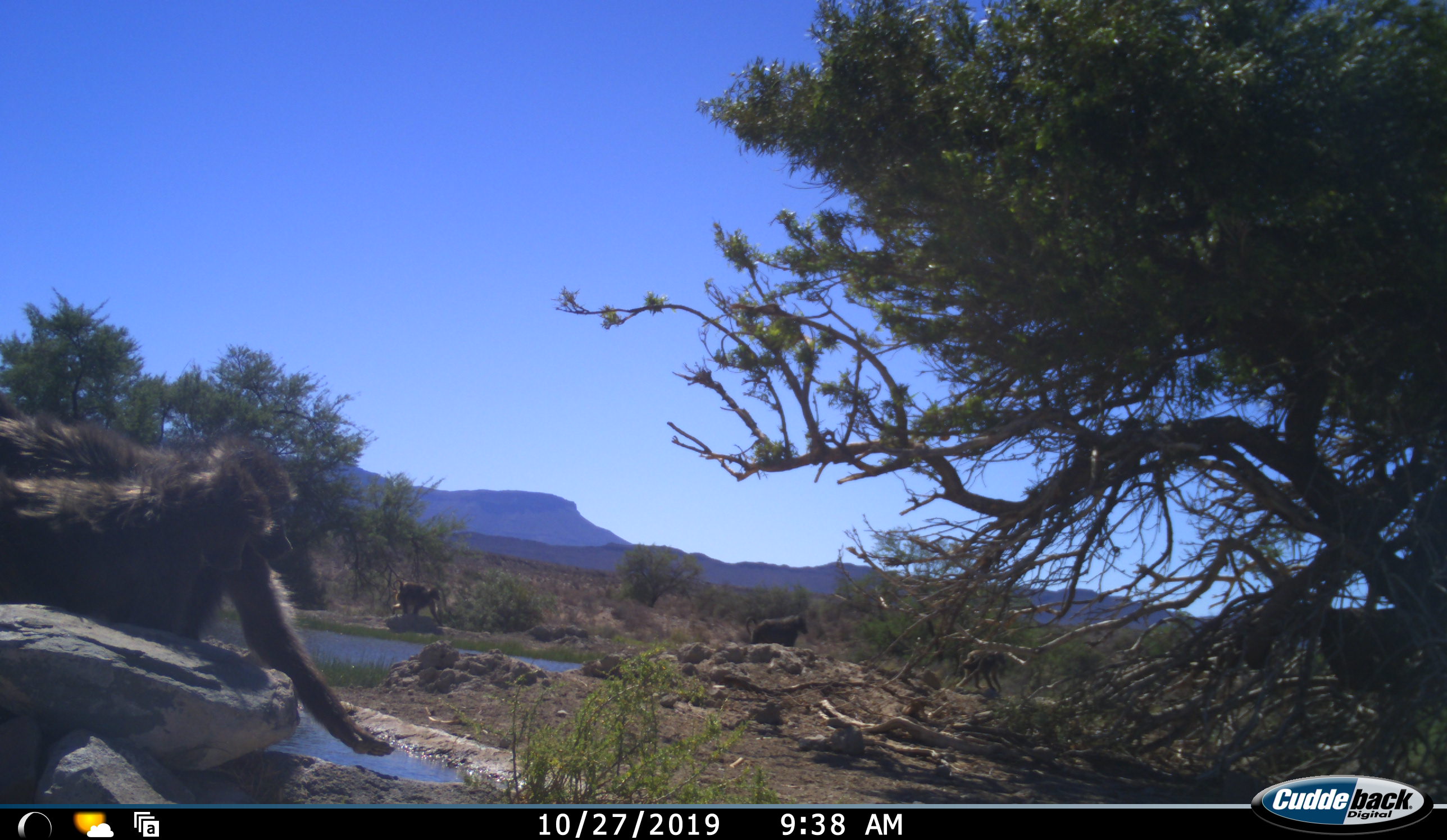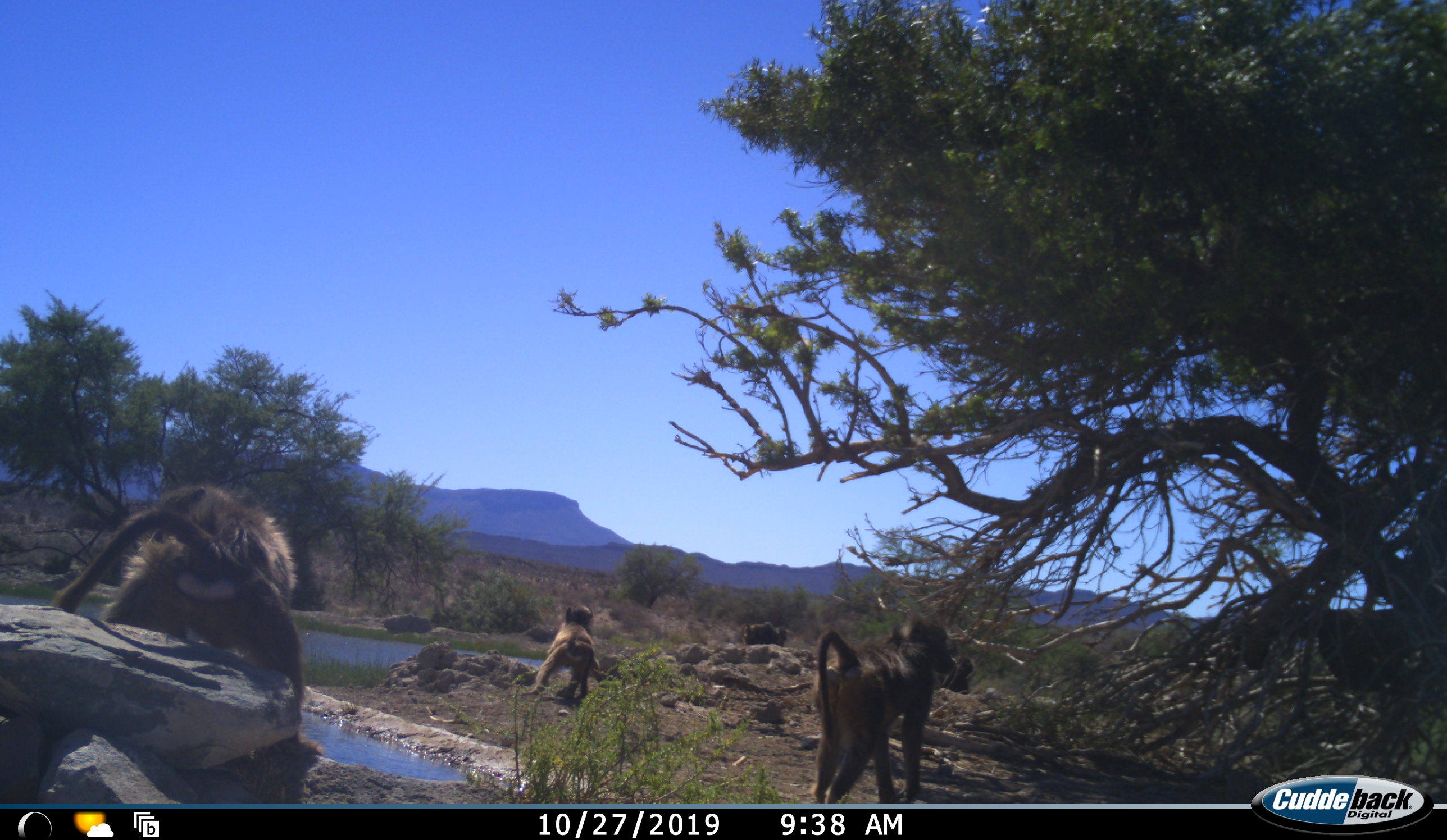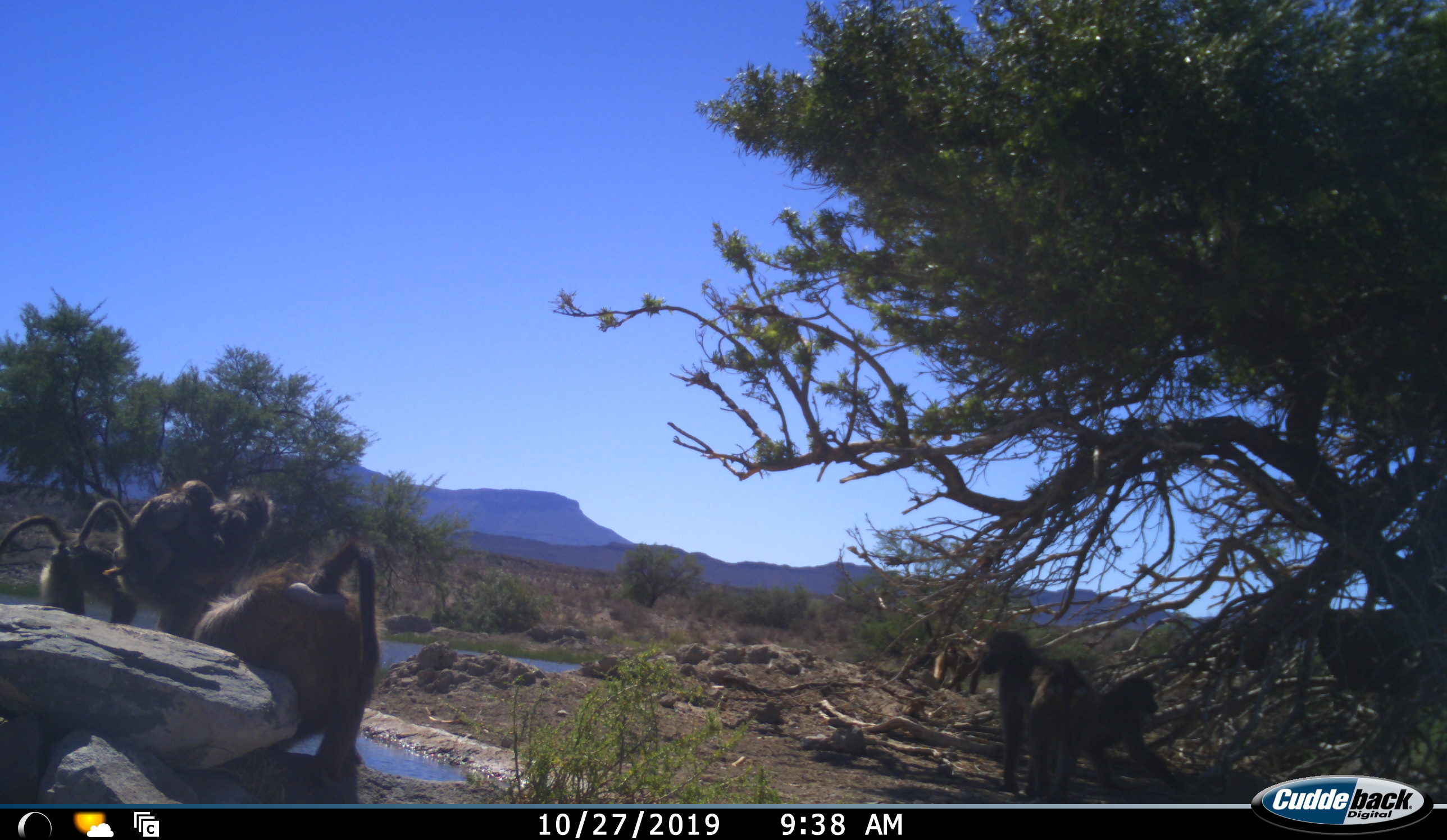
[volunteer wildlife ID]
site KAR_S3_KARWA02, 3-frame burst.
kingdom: Animalia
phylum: Chordata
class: Mammalia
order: Primates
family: Cercopithecidae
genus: Papio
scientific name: Papio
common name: baboon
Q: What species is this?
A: Baboon (Papio).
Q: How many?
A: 6.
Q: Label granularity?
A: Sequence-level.